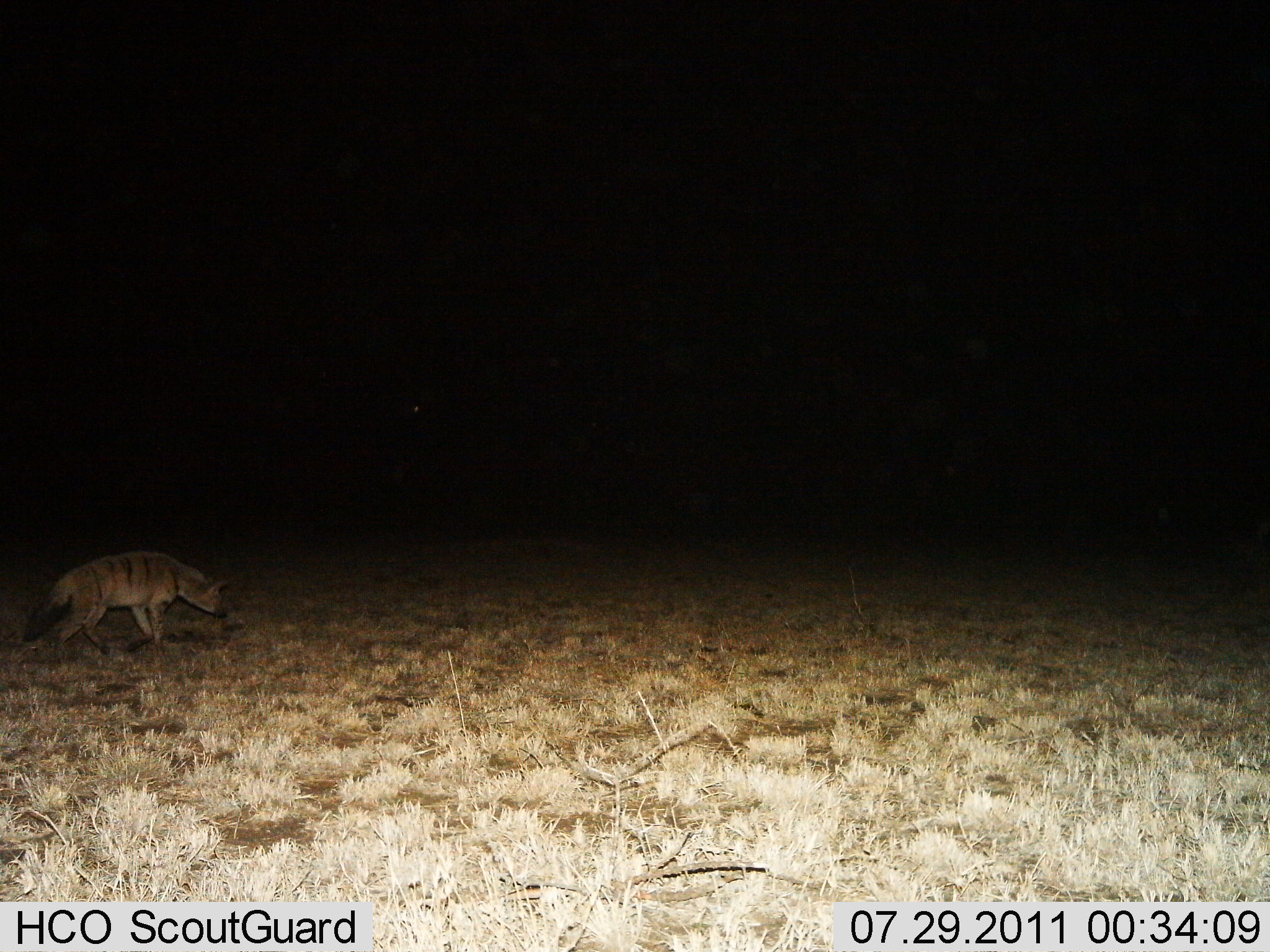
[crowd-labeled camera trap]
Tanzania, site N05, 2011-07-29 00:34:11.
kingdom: Animalia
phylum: Chordata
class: Mammalia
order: Carnivora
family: Hyaenidae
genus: Hyaena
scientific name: Hyaena hyaena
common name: striped hyena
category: hyenastriped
Hyenastriped (striped hyena) (Hyaena hyaena), count 1. Behavior (volunteer vote fractions): standing 11%, resting 0%, moving 89%, interacting 0%. Young present (vote fraction): 0%. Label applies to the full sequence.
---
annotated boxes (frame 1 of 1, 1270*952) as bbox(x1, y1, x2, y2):
animal: bbox(22, 551, 229, 660)